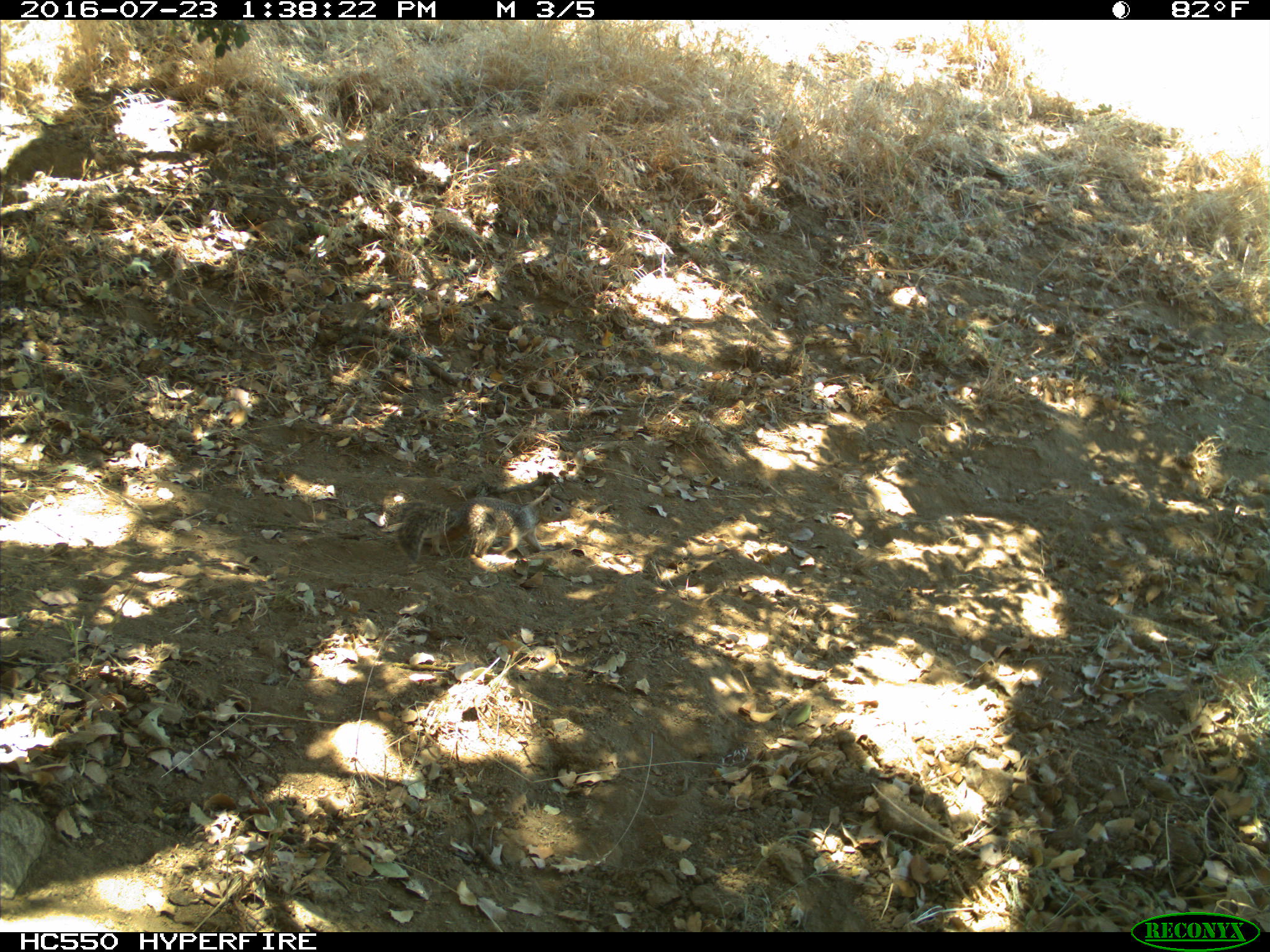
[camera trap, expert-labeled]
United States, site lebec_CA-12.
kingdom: Animalia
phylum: Chordata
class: Mammalia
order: Rodentia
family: Sciuridae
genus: Otospermophilus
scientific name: Otospermophilus beecheyi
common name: california ground squirrel